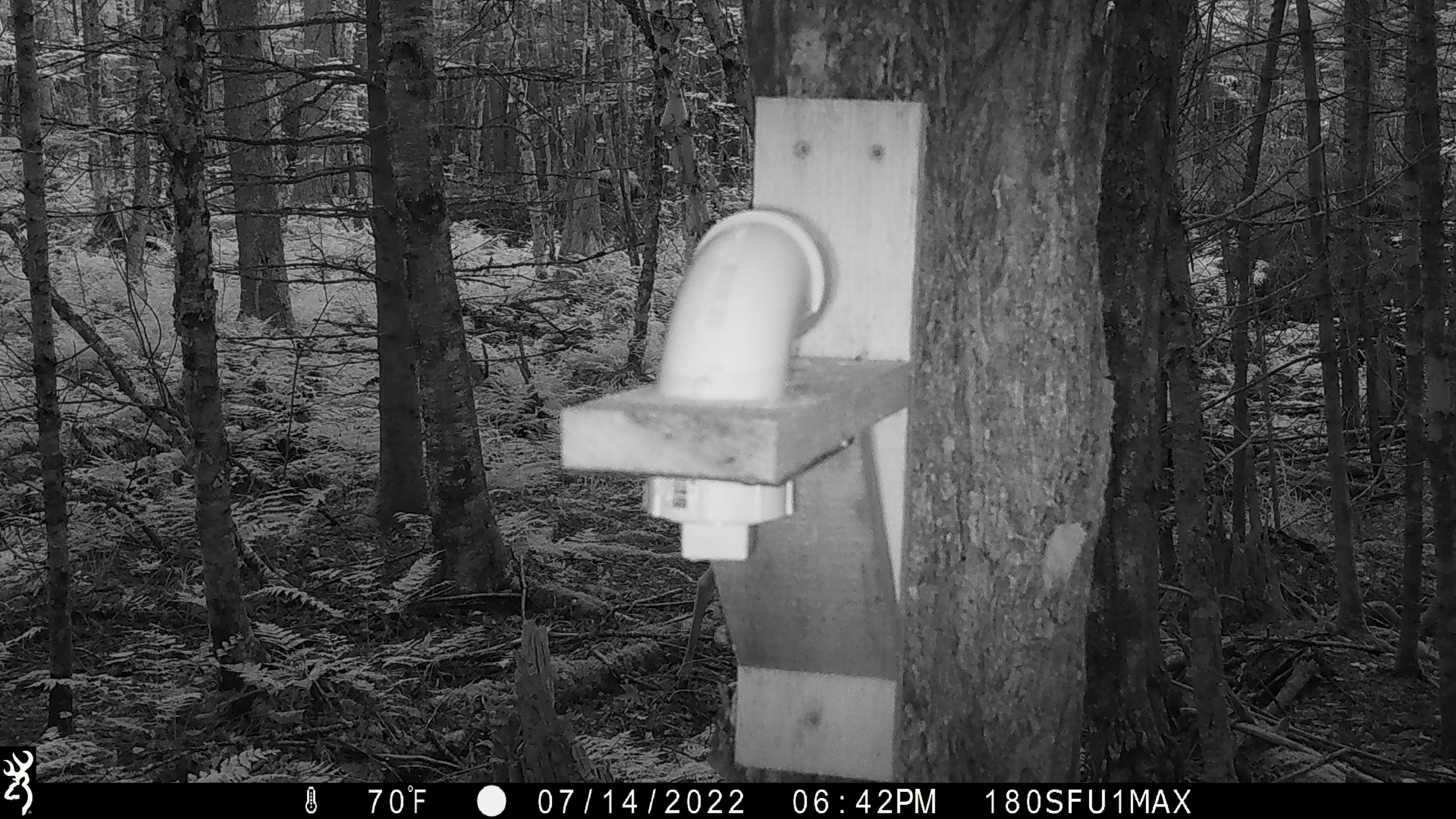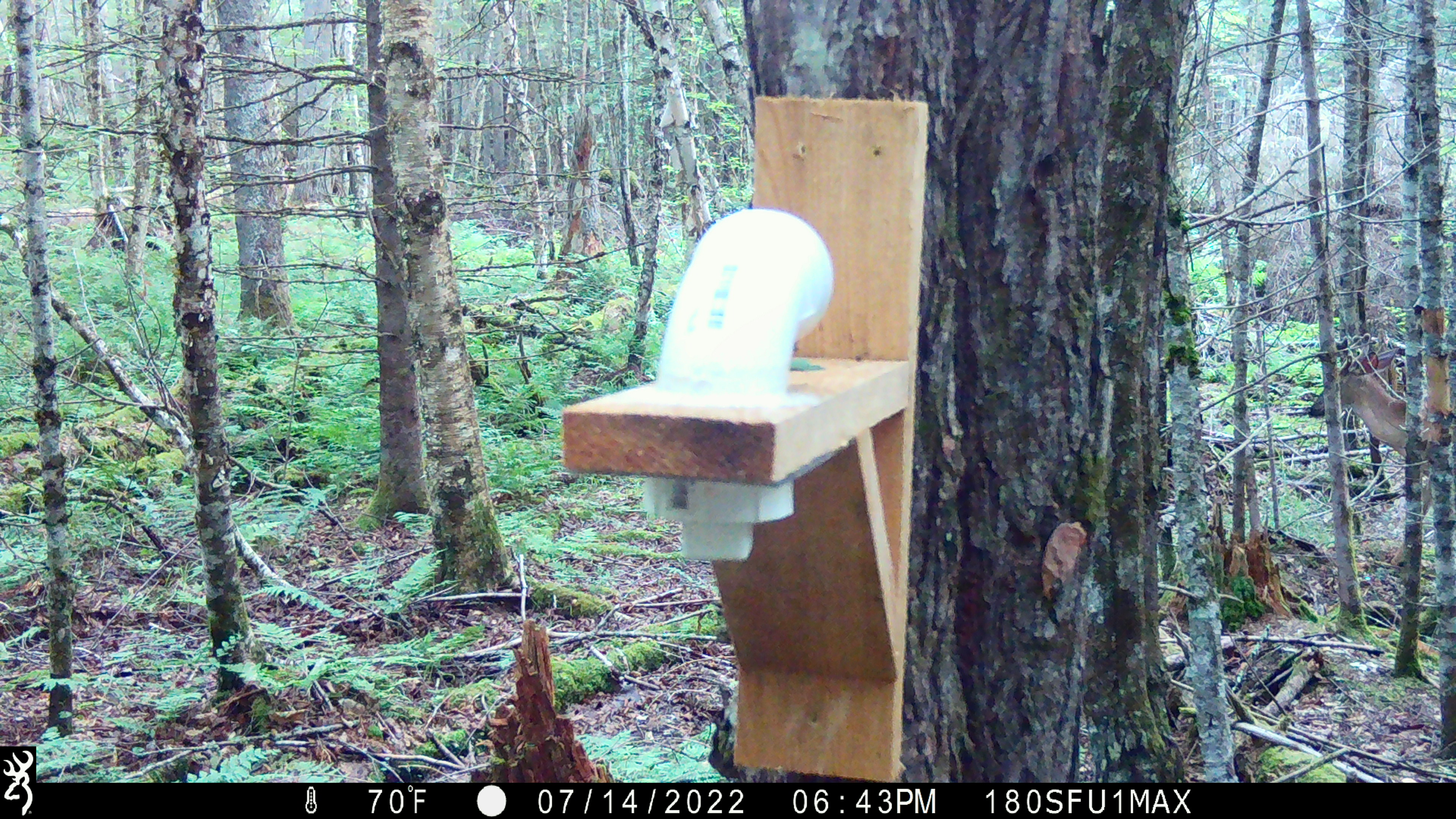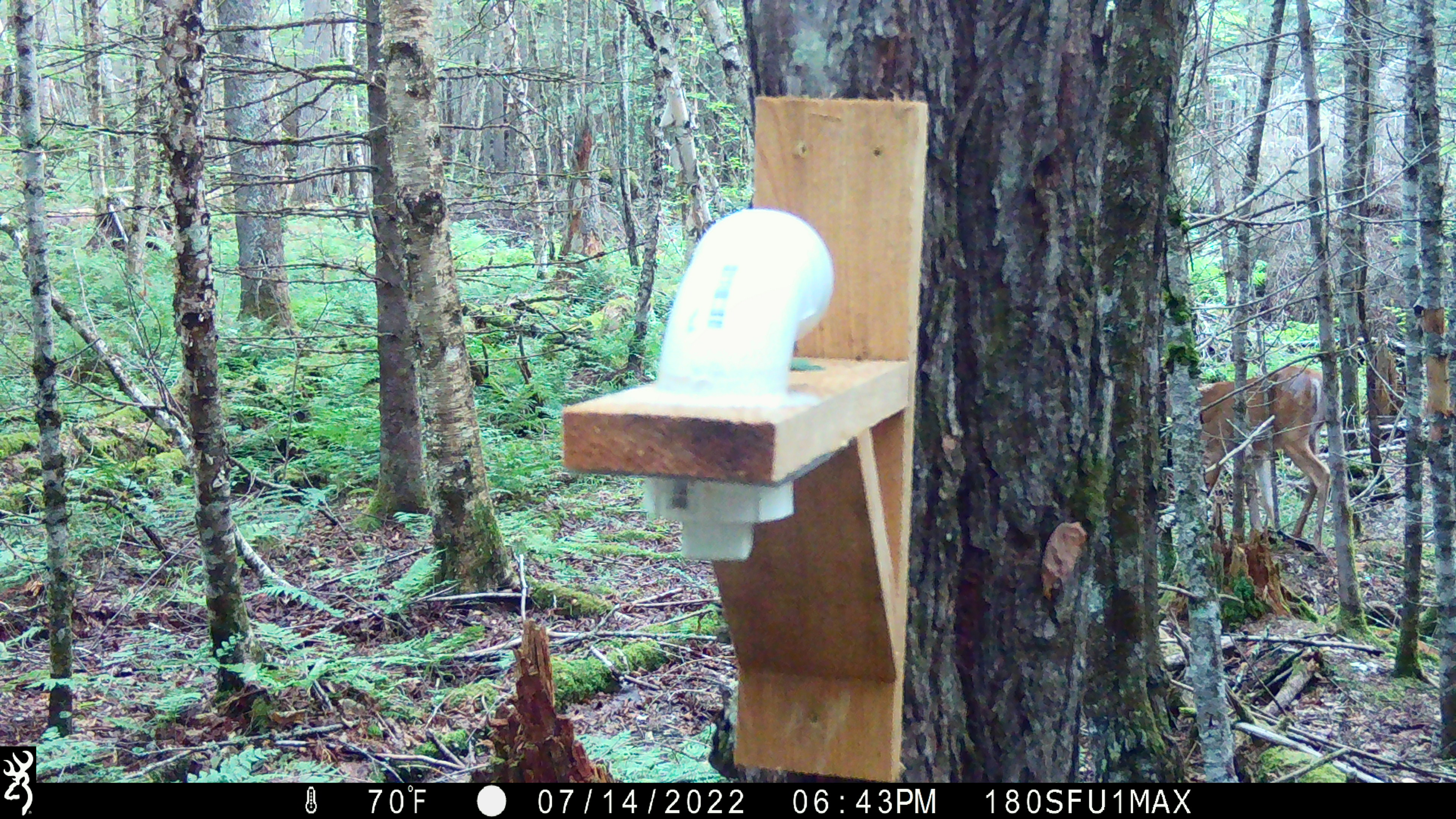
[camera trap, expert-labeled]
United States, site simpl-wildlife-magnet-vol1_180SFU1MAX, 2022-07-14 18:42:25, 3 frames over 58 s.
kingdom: Animalia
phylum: Chordata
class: Mammalia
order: Artiodactyla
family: Cervidae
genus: Odocoileus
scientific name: Odocoileus virginianus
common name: white-tailed deer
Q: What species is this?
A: White-tailed deer (Odocoileus virginianus).